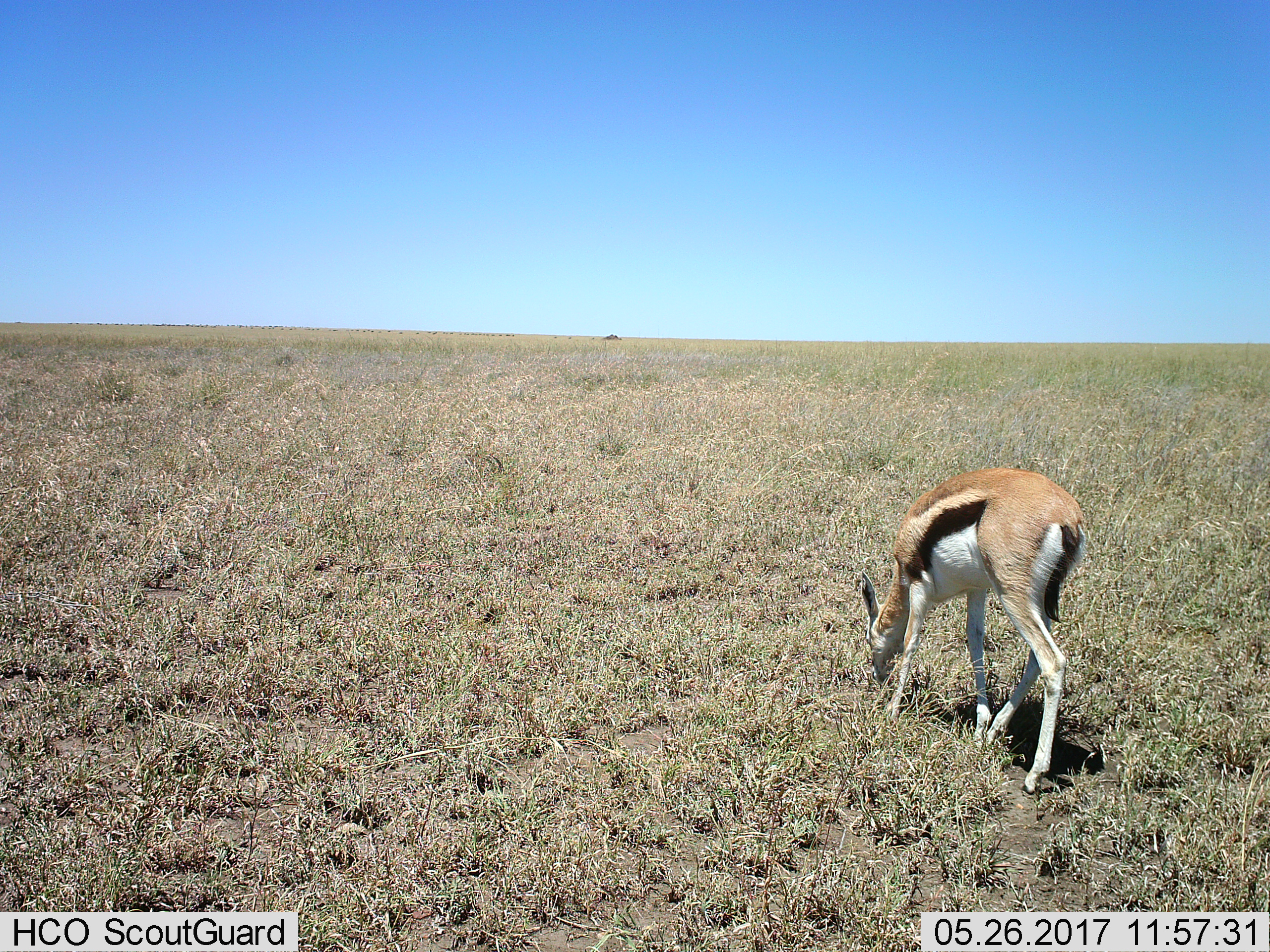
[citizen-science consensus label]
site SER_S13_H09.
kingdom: Animalia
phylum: Chordata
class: Mammalia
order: Artiodactyla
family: Bovidae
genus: Eudorcas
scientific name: Eudorcas thomsonii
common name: thomson's gazelle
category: gazellethomsons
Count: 1.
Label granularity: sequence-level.